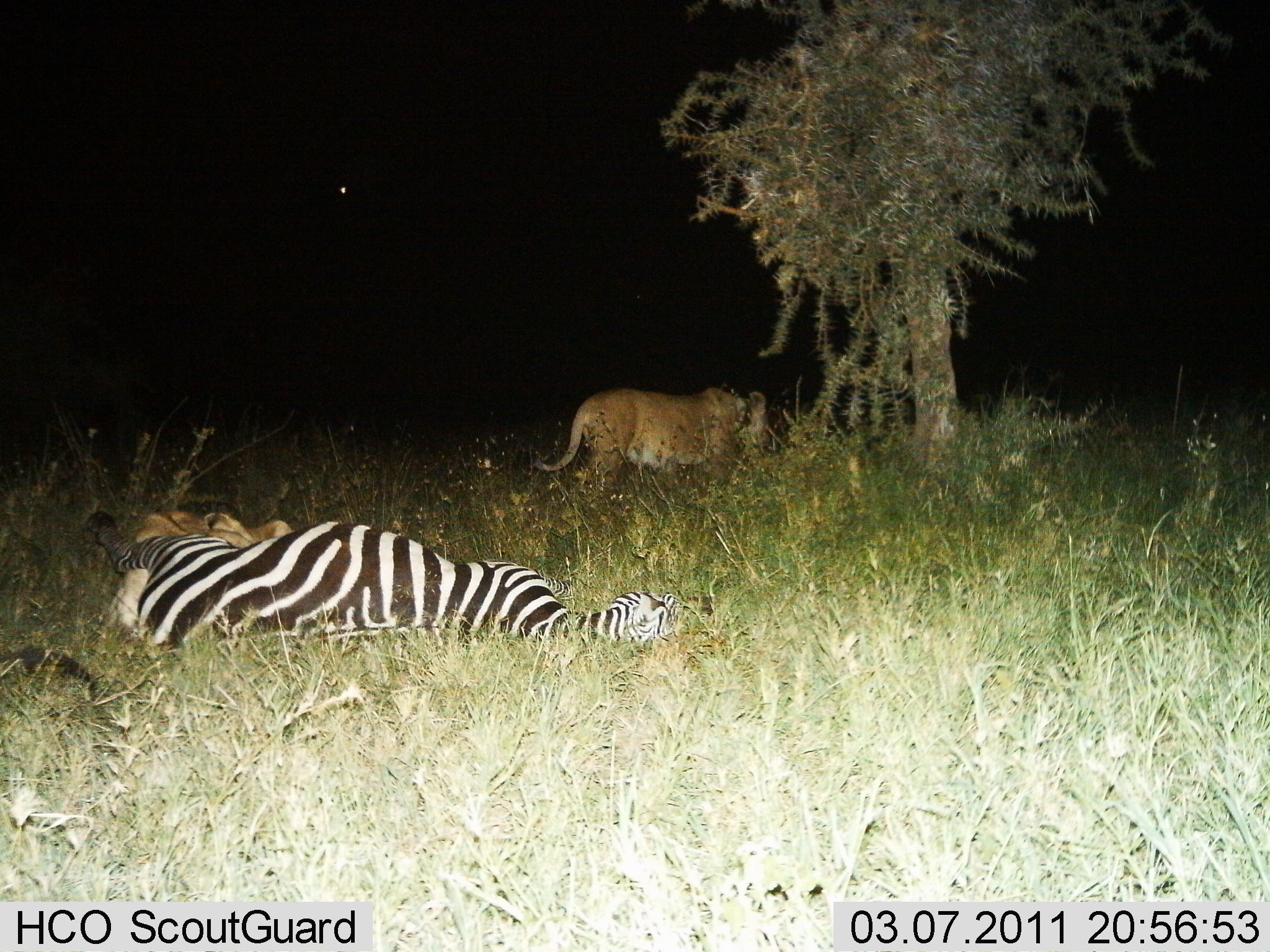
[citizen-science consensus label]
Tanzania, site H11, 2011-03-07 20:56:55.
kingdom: Animalia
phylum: Chordata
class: Mammalia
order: Carnivora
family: Felidae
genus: Panthera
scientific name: Panthera leo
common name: lion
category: lionfemale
Lionfemale (lion) (Panthera leo), count 2. Behavior (volunteer vote fractions): standing 12%, resting 0%, moving 24%, interacting 24%. Young present (vote fraction): 0%. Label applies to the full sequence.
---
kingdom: Animalia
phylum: Chordata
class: Mammalia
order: Perissodactyla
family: Equidae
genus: Equus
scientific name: Equus quagga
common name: plains zebra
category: zebra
Zebra (plains zebra) (Equus quagga), count 1. Behavior (volunteer vote fractions): standing 0%, resting 55%, moving 0%, interacting 64%. Young present (vote fraction): 0%. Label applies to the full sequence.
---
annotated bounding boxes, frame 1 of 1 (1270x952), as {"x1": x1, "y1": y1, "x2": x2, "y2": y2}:
animal: {"x1": 109, "y1": 499, "x2": 685, "y2": 653}; {"x1": 531, "y1": 385, "x2": 770, "y2": 498}; {"x1": 110, "y1": 509, "x2": 296, "y2": 647}